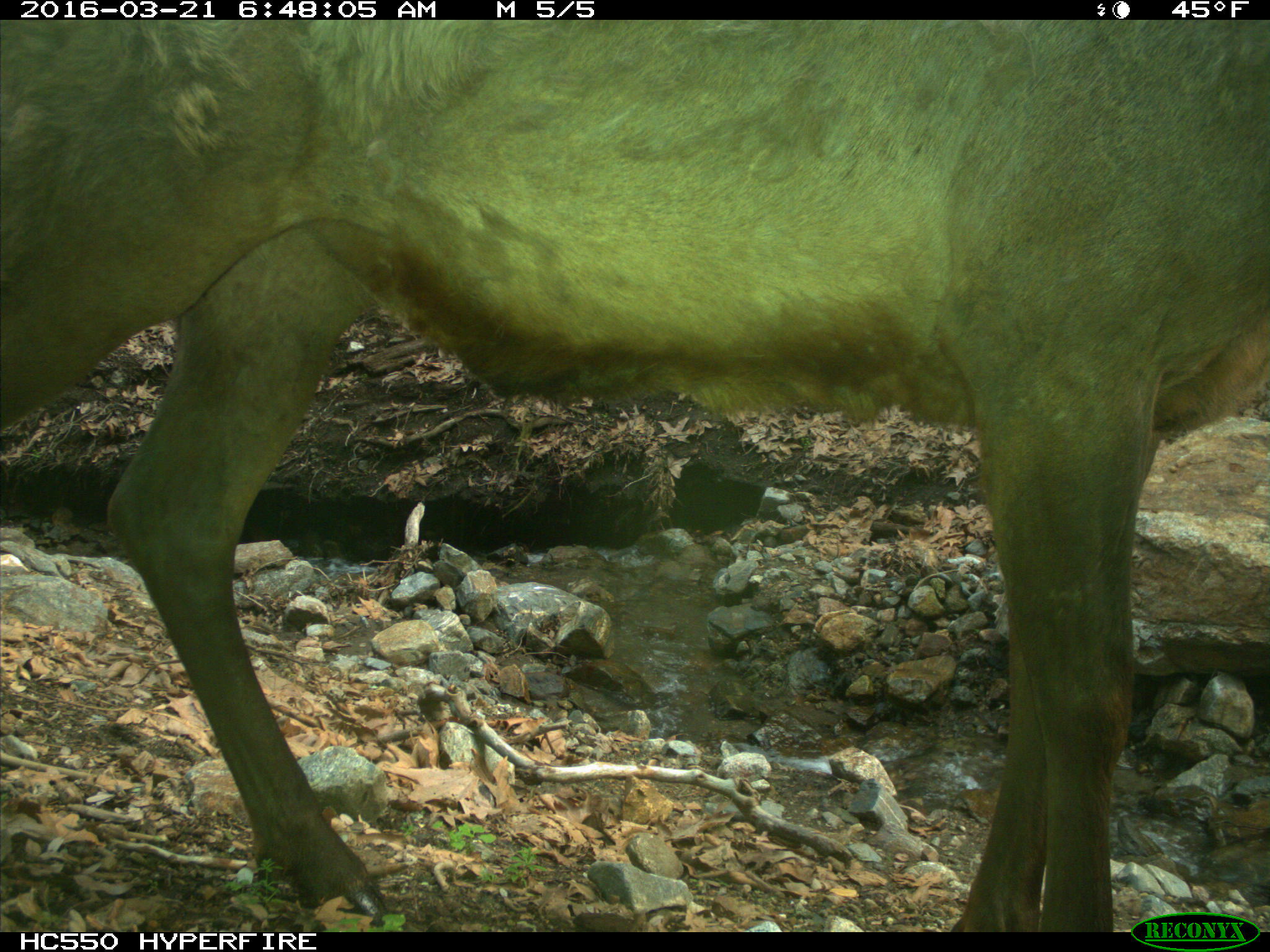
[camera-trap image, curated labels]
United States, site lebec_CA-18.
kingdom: Animalia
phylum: Chordata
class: Mammalia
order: Artiodactyla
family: Cervidae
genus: Cervus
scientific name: Cervus canadensis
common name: elk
Cervus canadensis (elk).